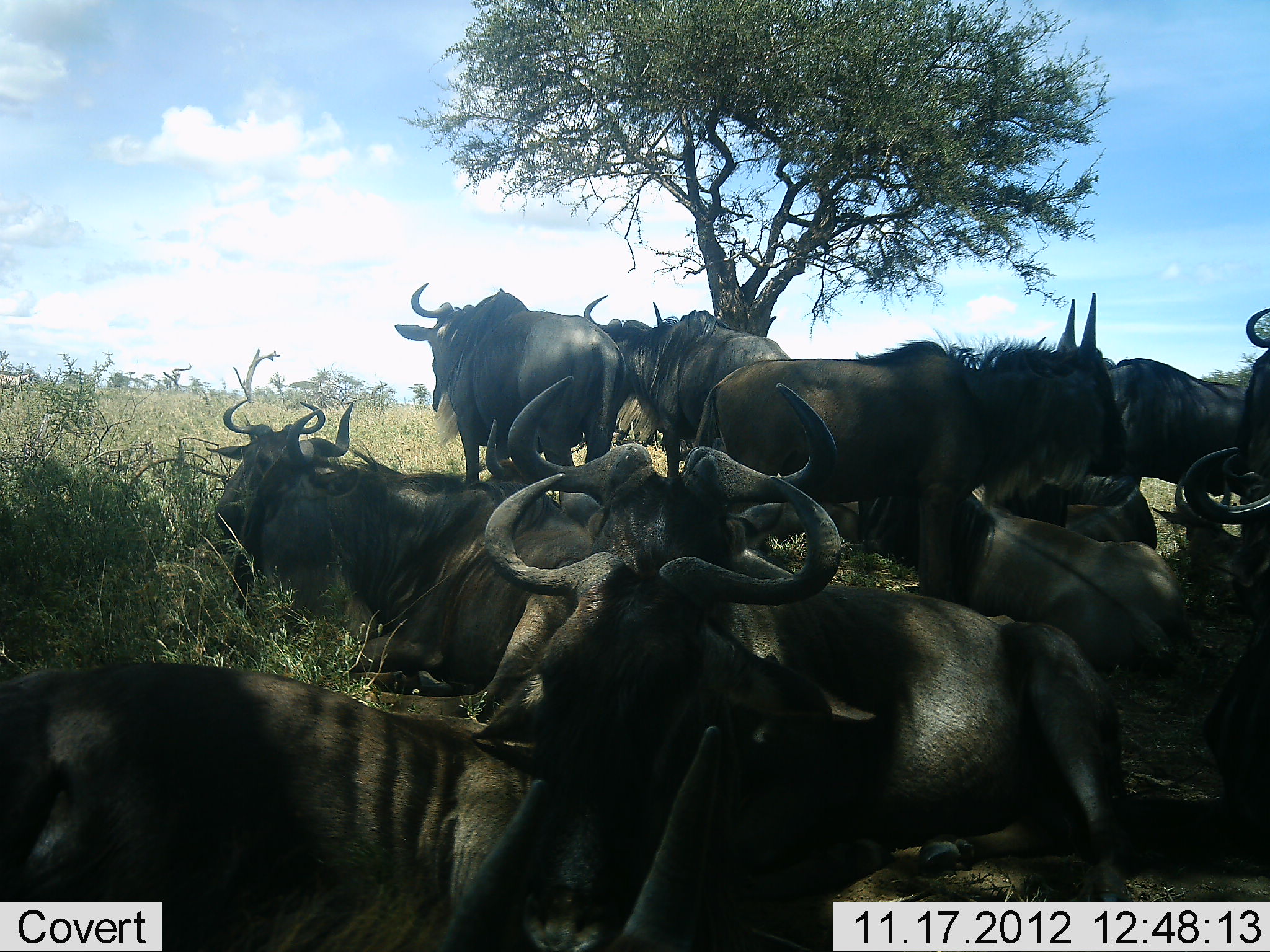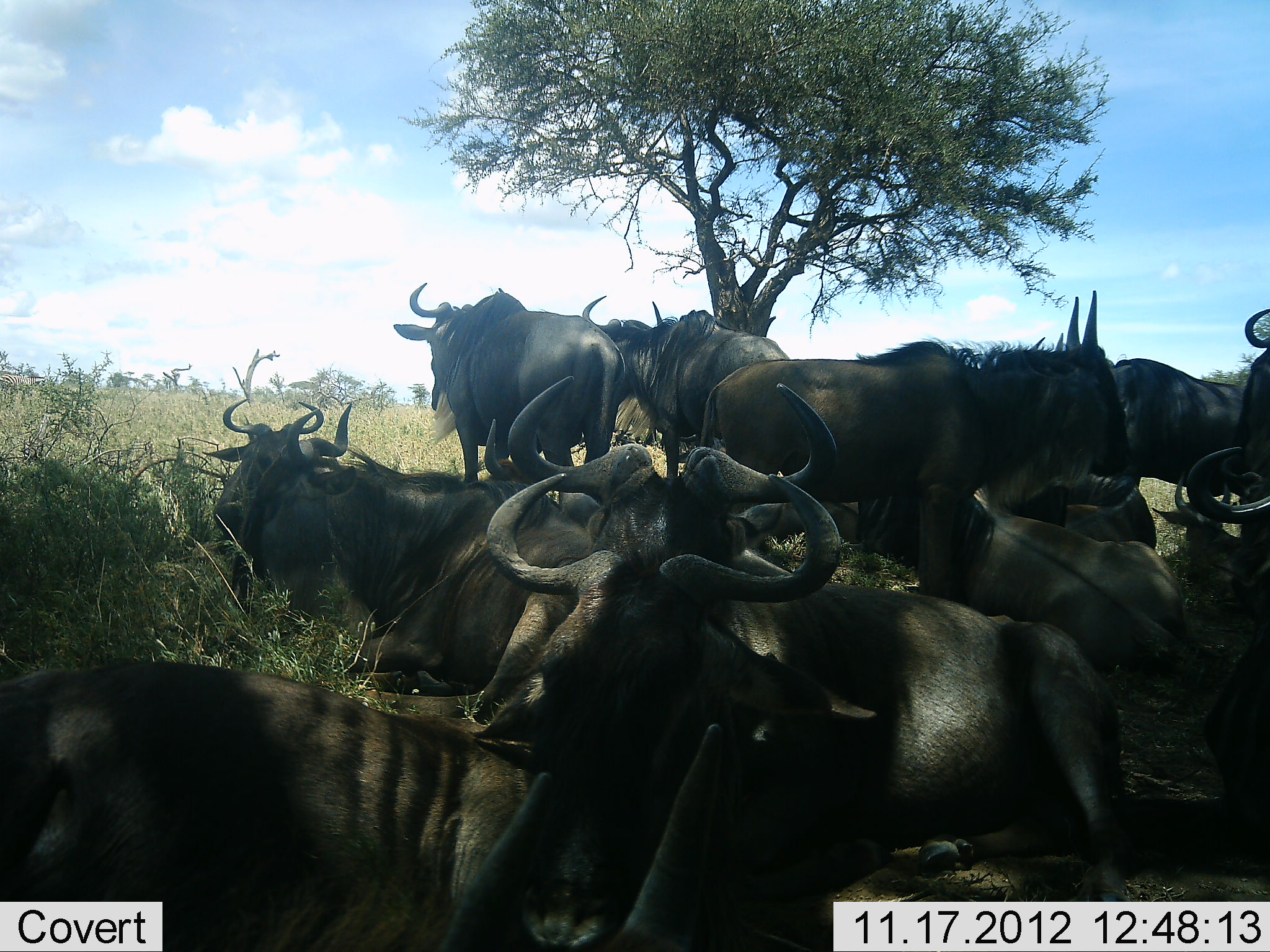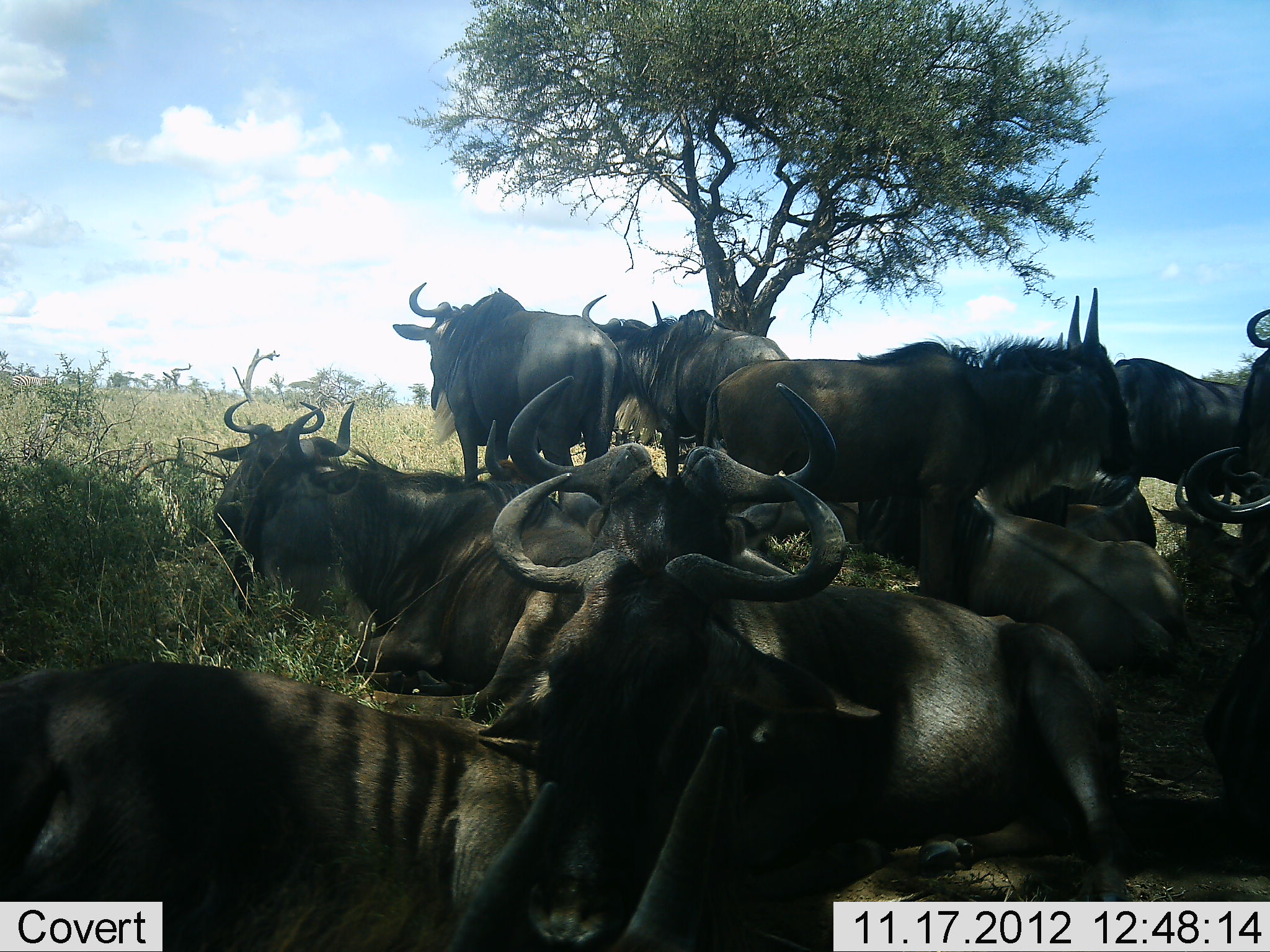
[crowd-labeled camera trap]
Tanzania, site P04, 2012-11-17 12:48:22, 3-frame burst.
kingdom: Animalia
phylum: Chordata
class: Mammalia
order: Artiodactyla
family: Bovidae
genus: Connochaetes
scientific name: Connochaetes taurinus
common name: blue wildebeest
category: wildebeest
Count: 11-50.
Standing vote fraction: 70%.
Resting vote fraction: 100%.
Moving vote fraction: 0%.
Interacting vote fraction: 0%.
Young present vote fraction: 0%.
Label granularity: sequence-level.